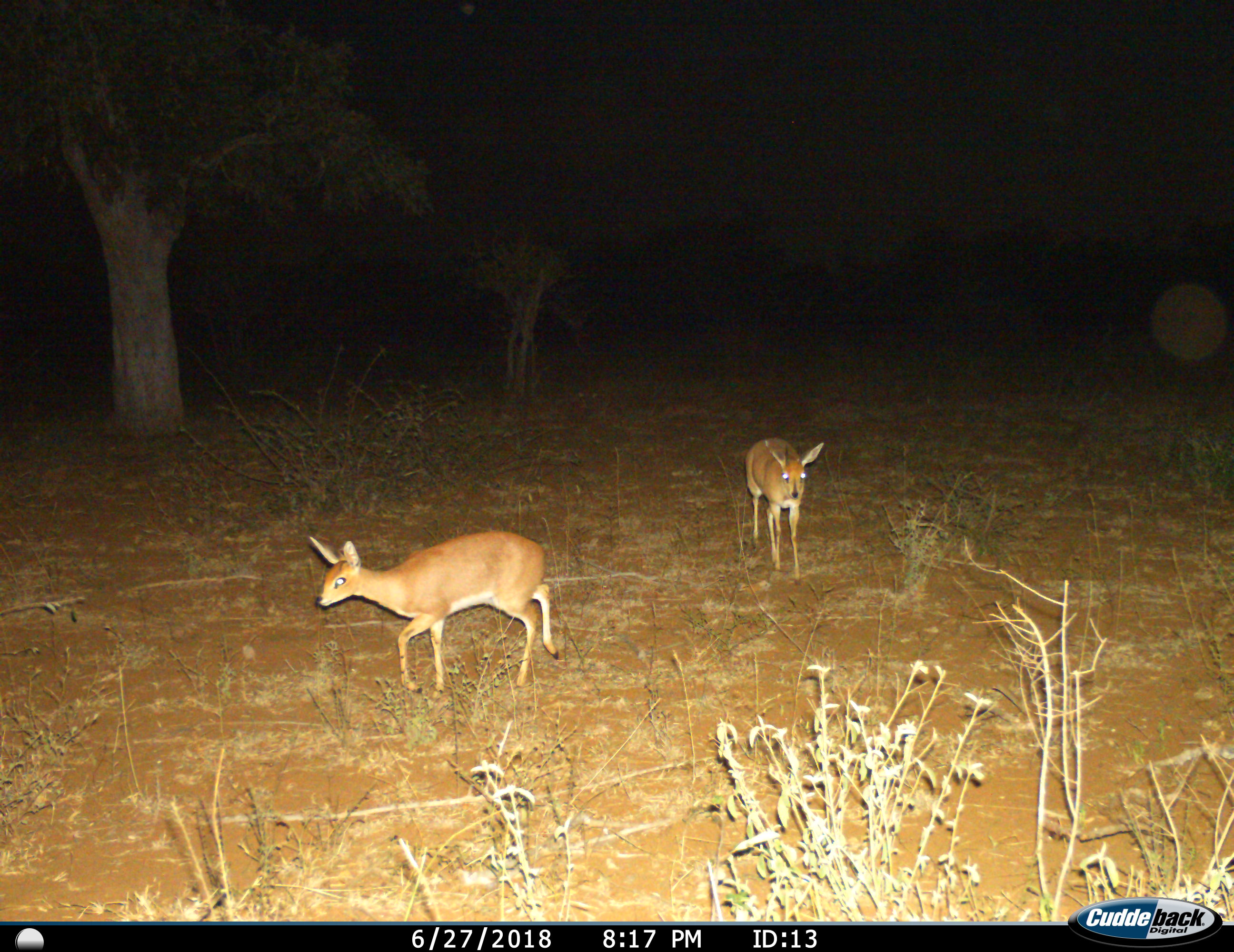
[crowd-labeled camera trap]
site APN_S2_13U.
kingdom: Animalia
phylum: Chordata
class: Mammalia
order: Artiodactyla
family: Bovidae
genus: Madoqua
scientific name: Madoqua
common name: dik-dik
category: dikdik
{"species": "dikdik (dik-dik) (Madoqua)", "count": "2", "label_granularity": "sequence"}